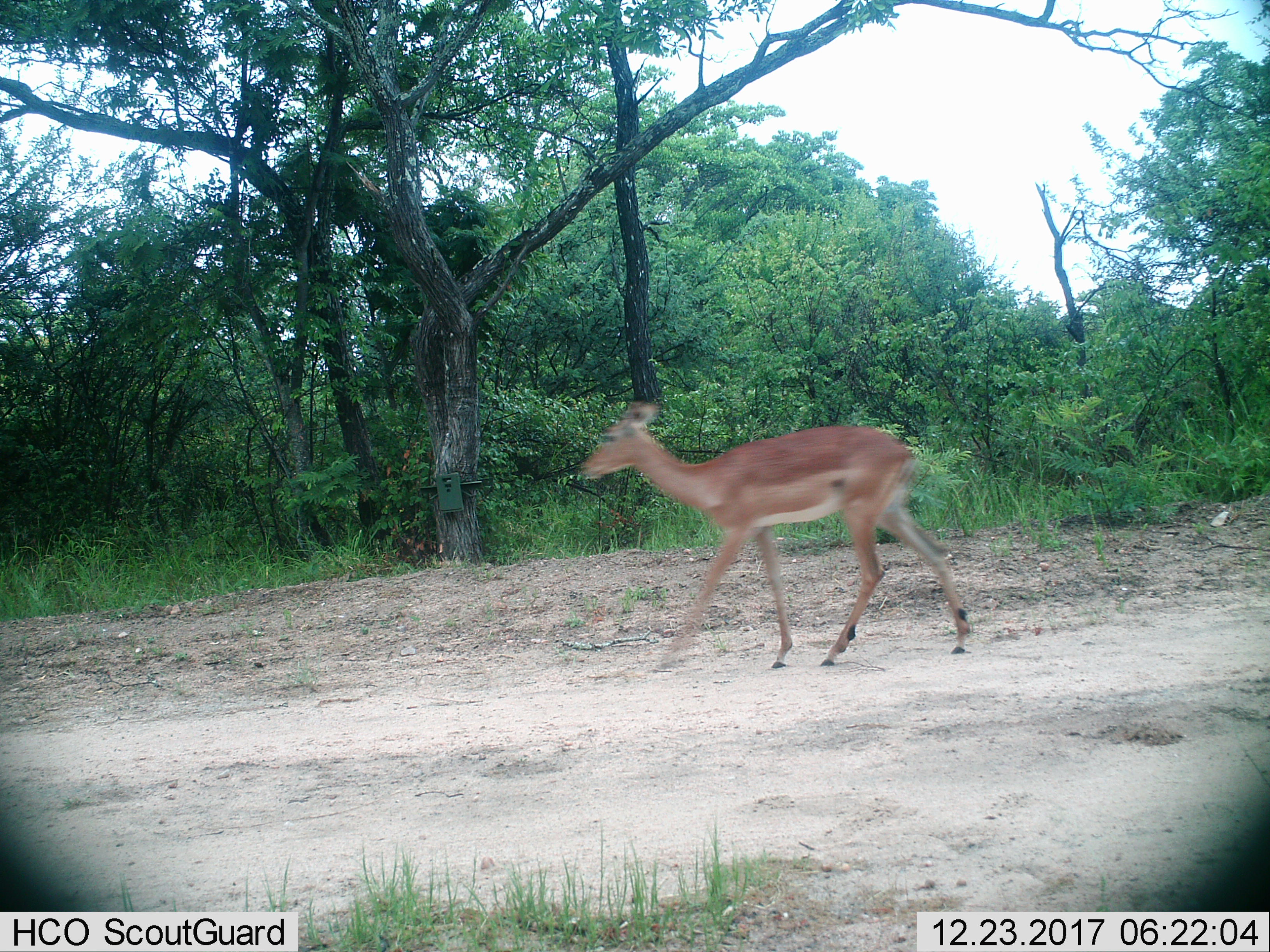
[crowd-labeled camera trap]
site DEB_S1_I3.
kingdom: Animalia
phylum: Chordata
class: Mammalia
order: Artiodactyla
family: Bovidae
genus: Aepyceros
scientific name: Aepyceros melampus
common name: impala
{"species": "impala (Aepyceros melampus)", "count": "1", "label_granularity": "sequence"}